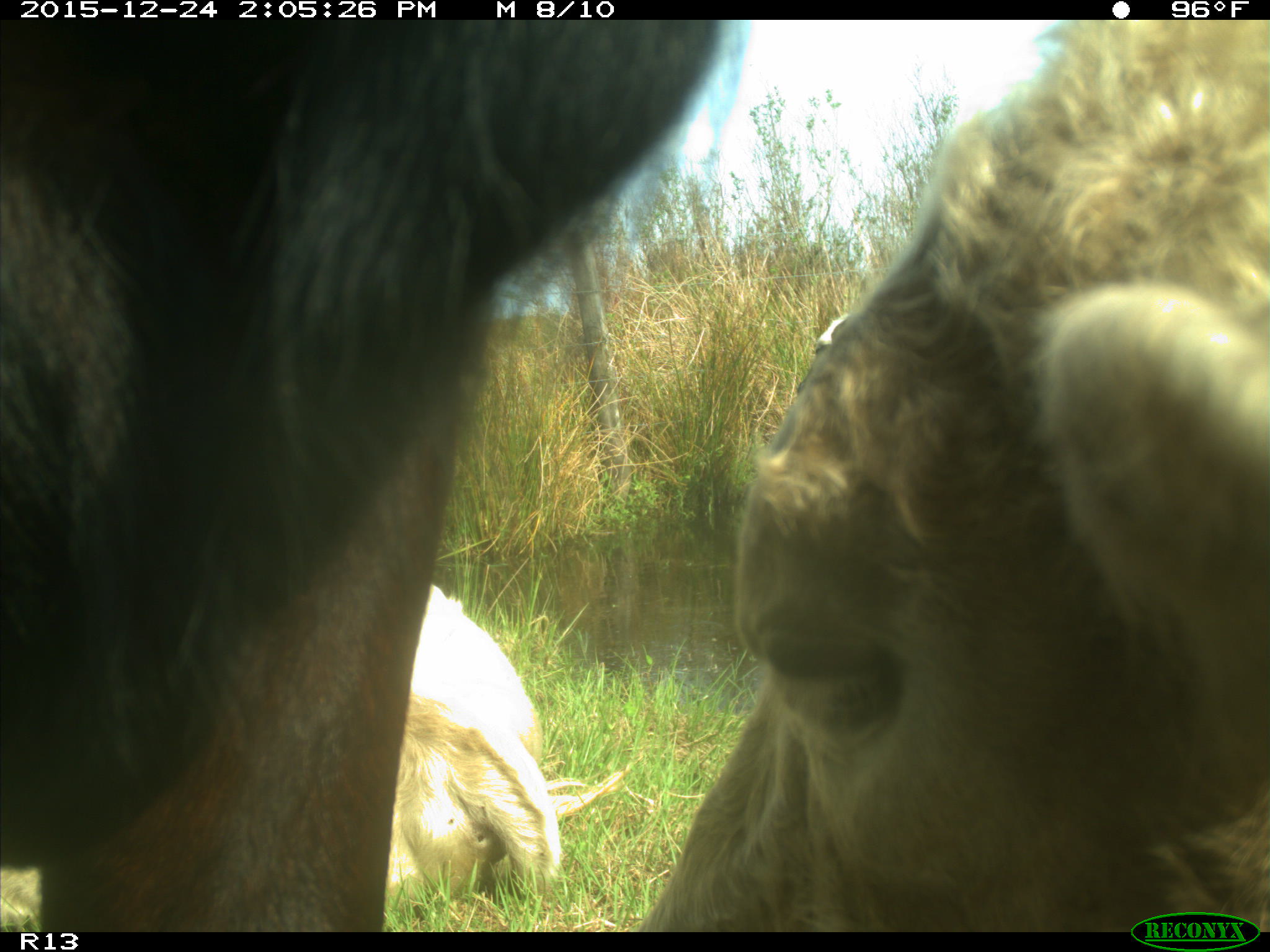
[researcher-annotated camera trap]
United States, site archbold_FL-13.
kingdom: Animalia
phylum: Chordata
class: Mammalia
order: Artiodactyla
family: Bovidae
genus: Bos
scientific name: Bos taurus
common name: domestic cow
Bos taurus (domestic cow).